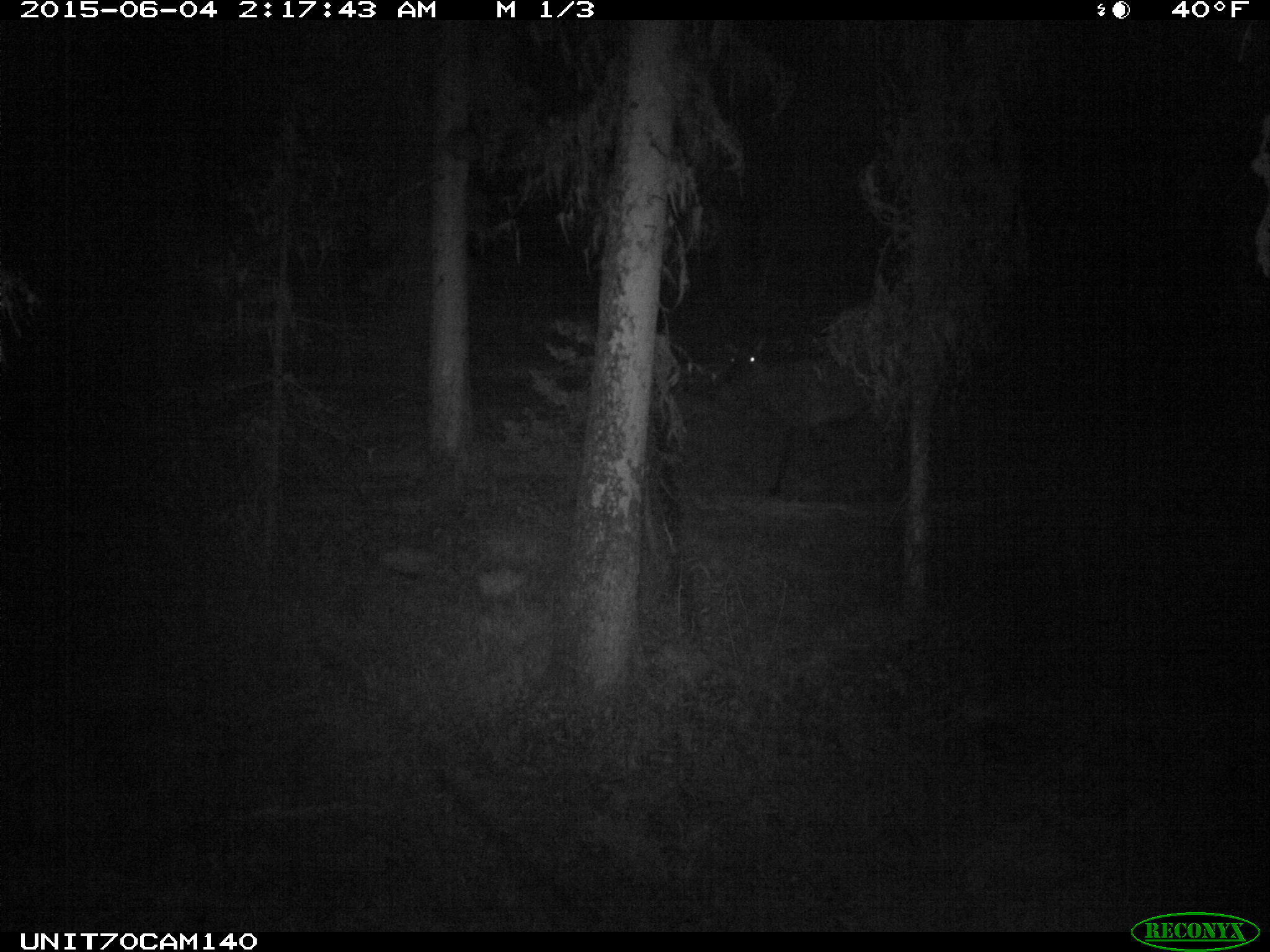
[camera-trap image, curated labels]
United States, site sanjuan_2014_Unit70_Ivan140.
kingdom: Animalia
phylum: Chordata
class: Mammalia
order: Artiodactyla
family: Cervidae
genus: Cervus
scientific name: Cervus elaphus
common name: red deer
Cervus elaphus (red deer).